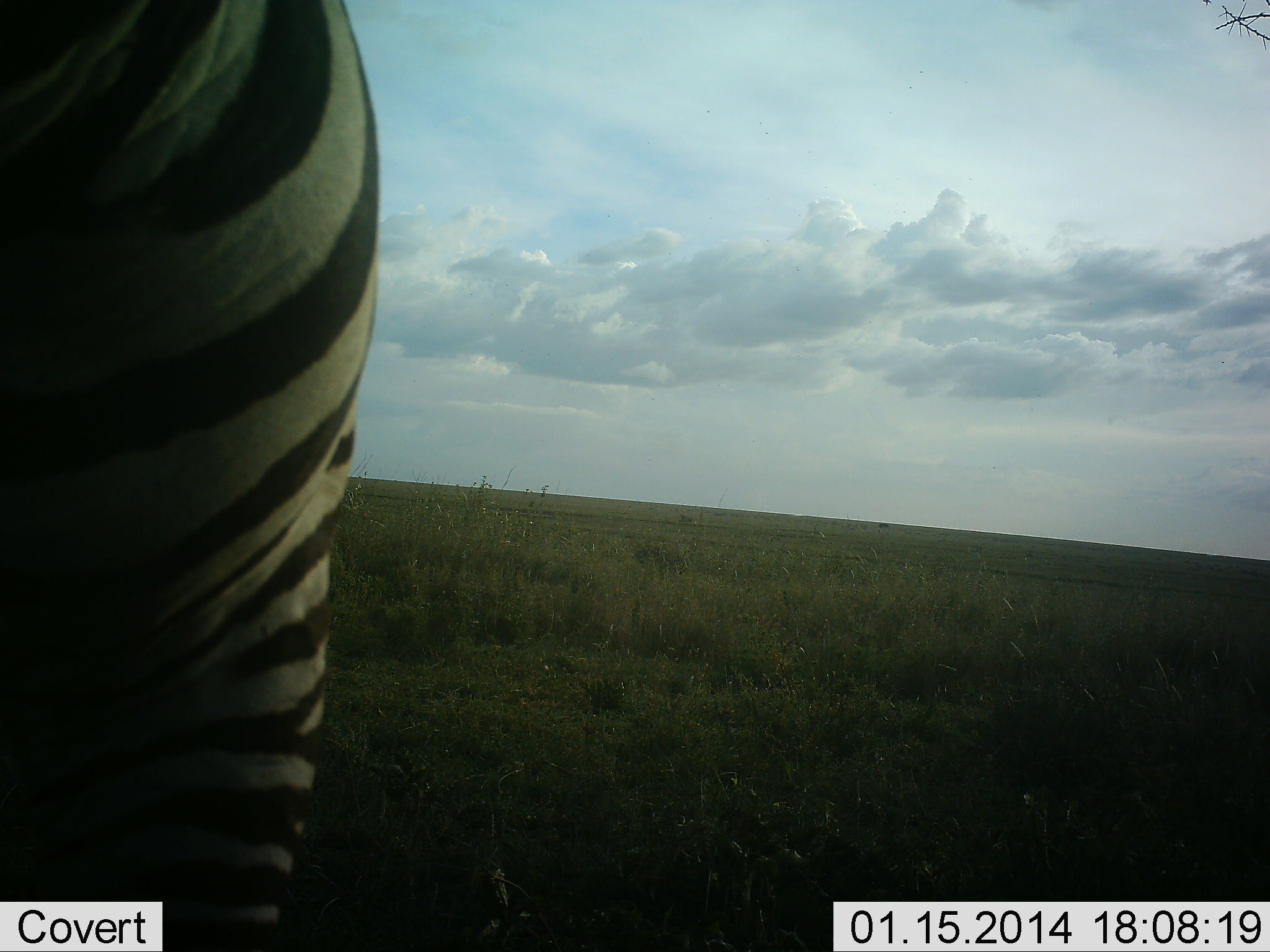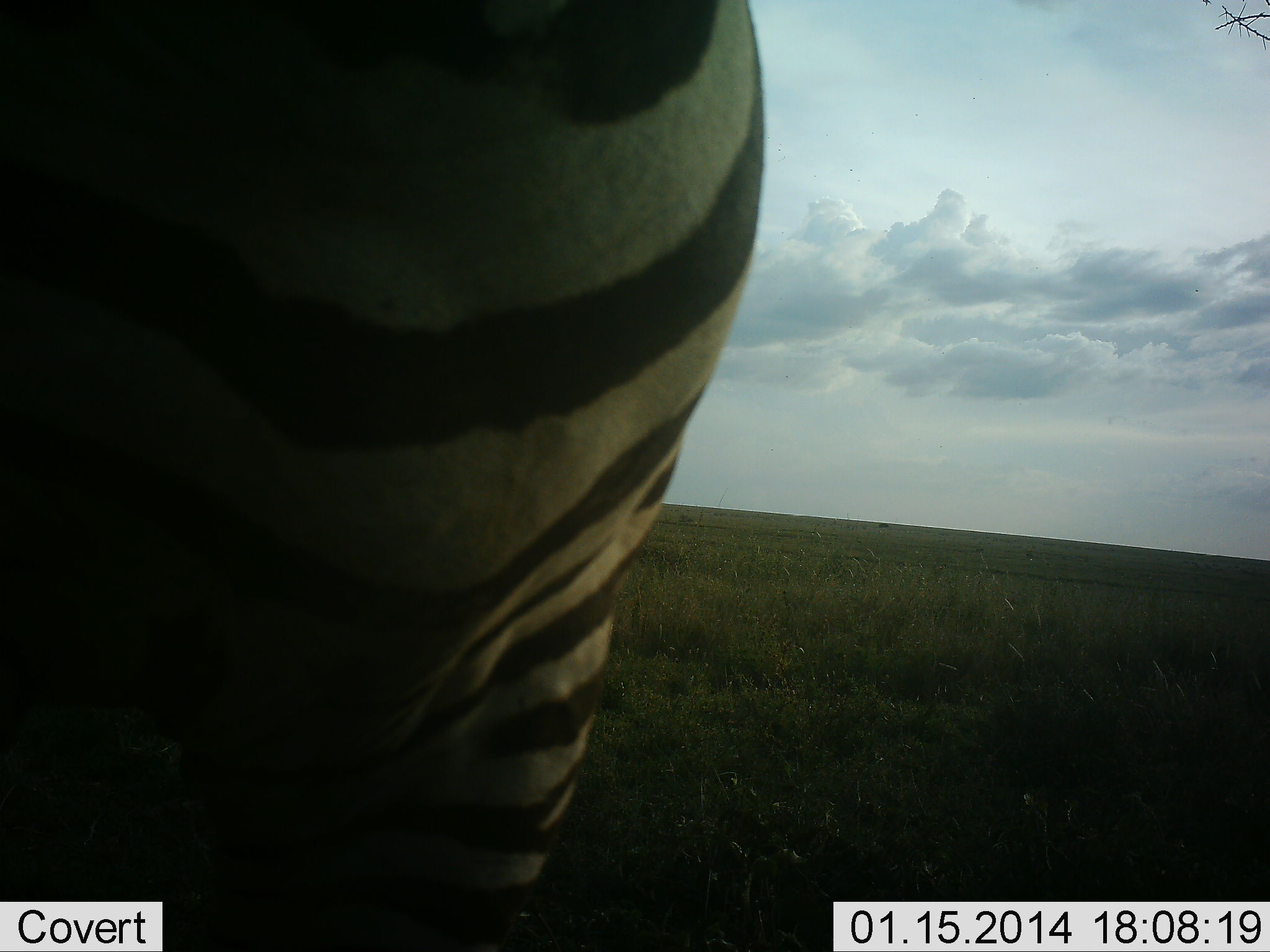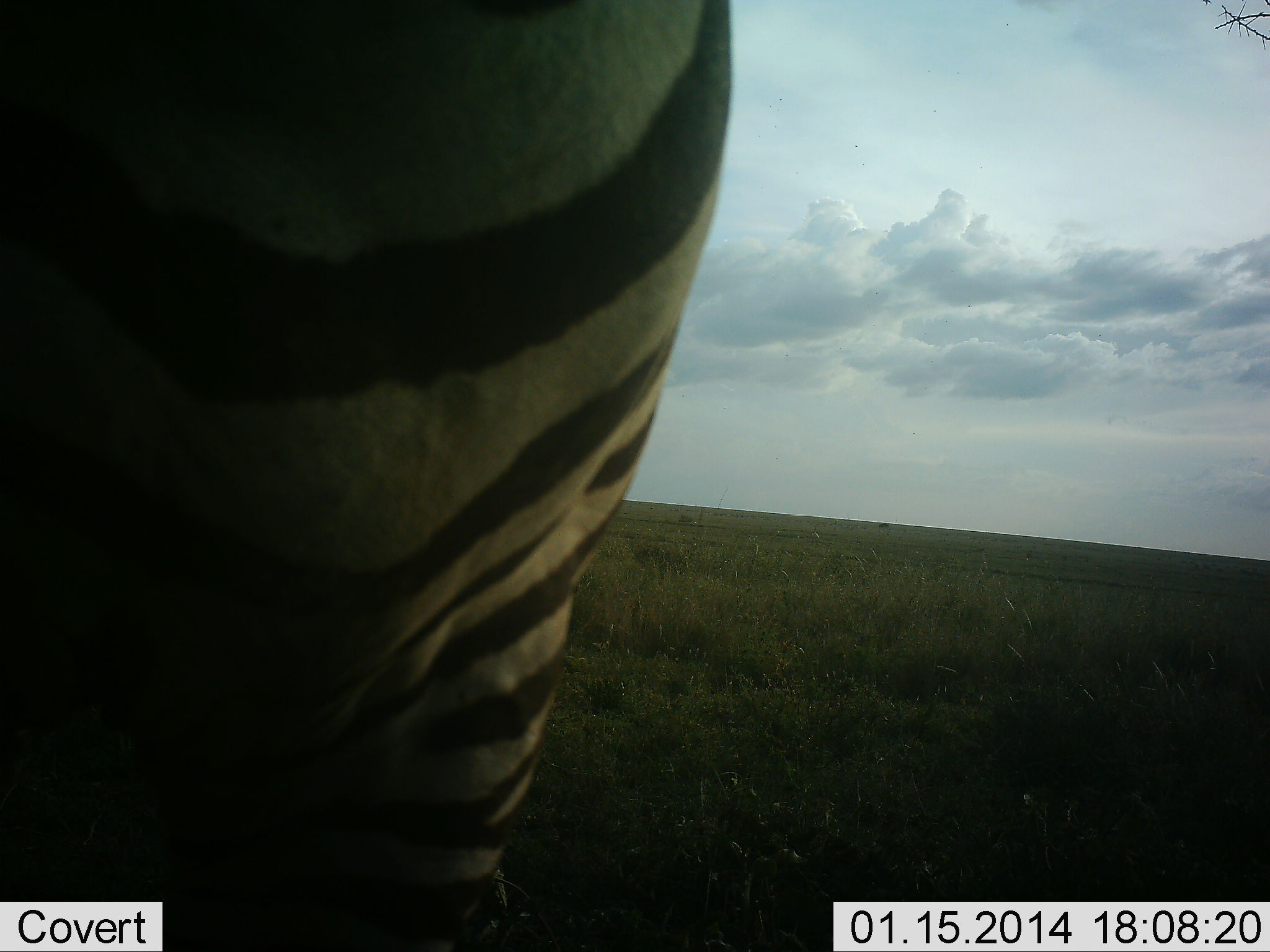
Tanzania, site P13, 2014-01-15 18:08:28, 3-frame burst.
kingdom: Animalia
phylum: Chordata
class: Mammalia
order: Perissodactyla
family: Equidae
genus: Equus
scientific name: Equus quagga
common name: plains zebra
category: zebra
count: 1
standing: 66%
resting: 0%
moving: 31%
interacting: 6%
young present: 0%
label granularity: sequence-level